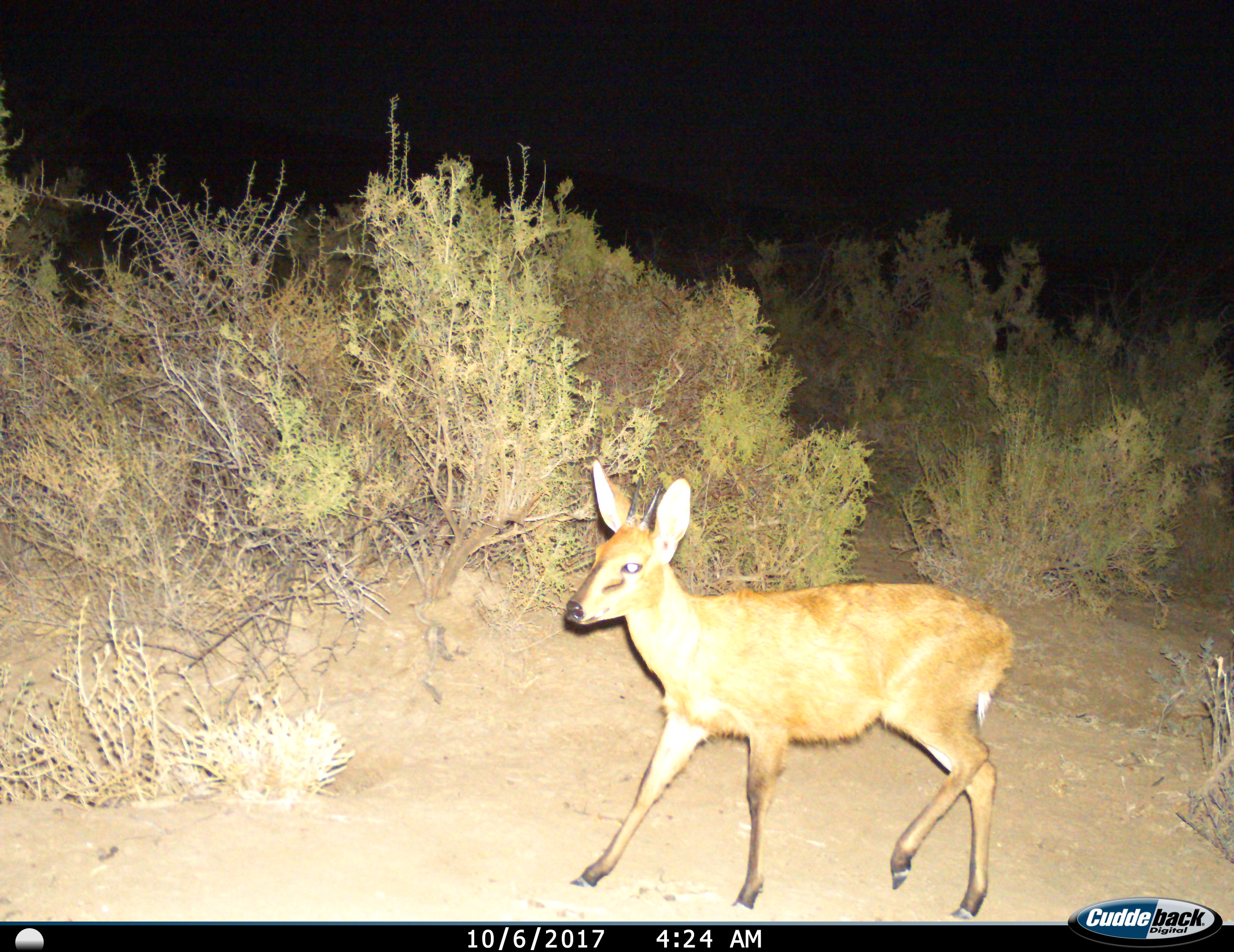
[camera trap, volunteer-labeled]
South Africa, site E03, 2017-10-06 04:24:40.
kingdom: Animalia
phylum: Chordata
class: Mammalia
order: Artiodactyla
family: Bovidae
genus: Cephalophus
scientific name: Cephalophus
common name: duiker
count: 1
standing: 25%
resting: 12%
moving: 88%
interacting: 0%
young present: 0%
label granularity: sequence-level